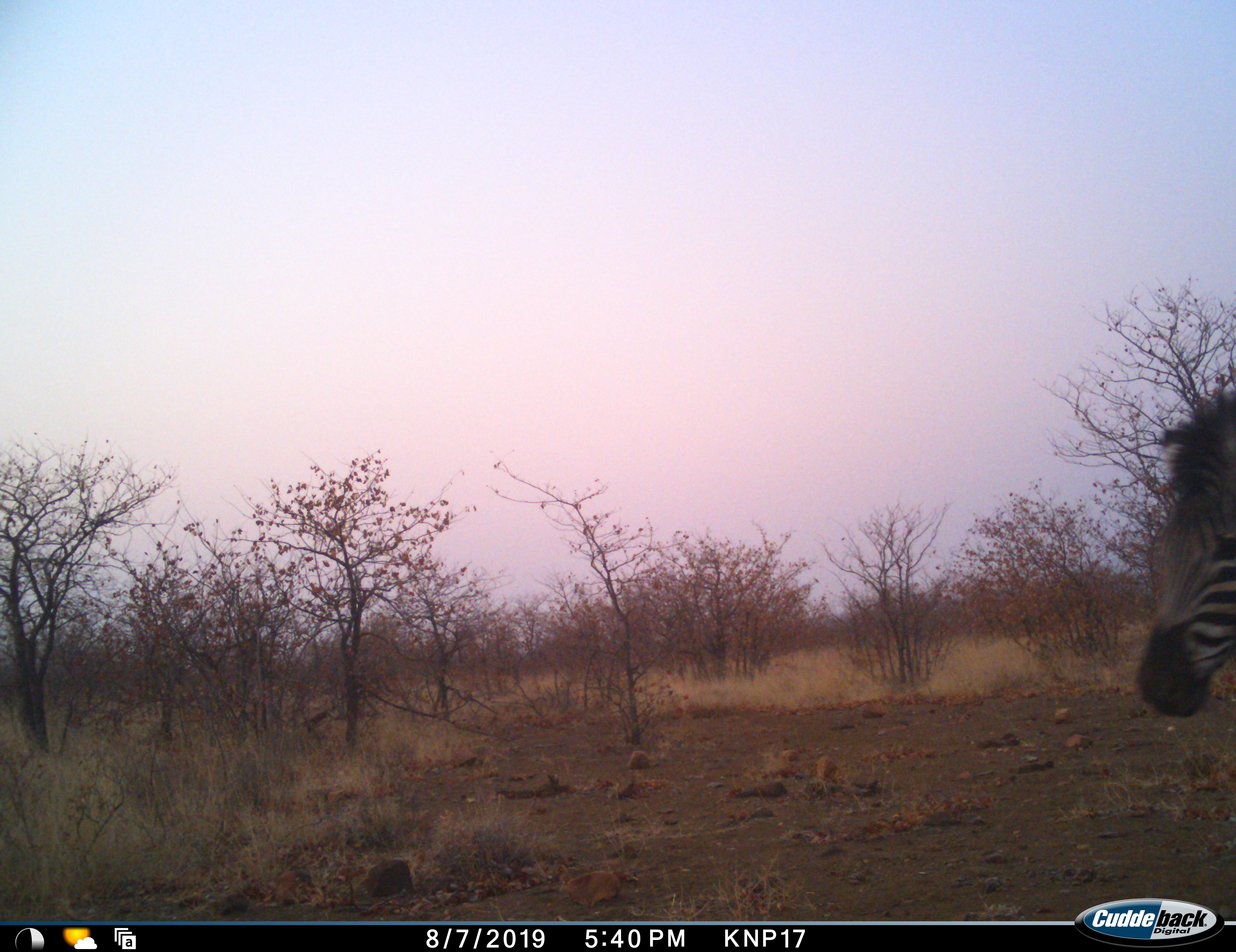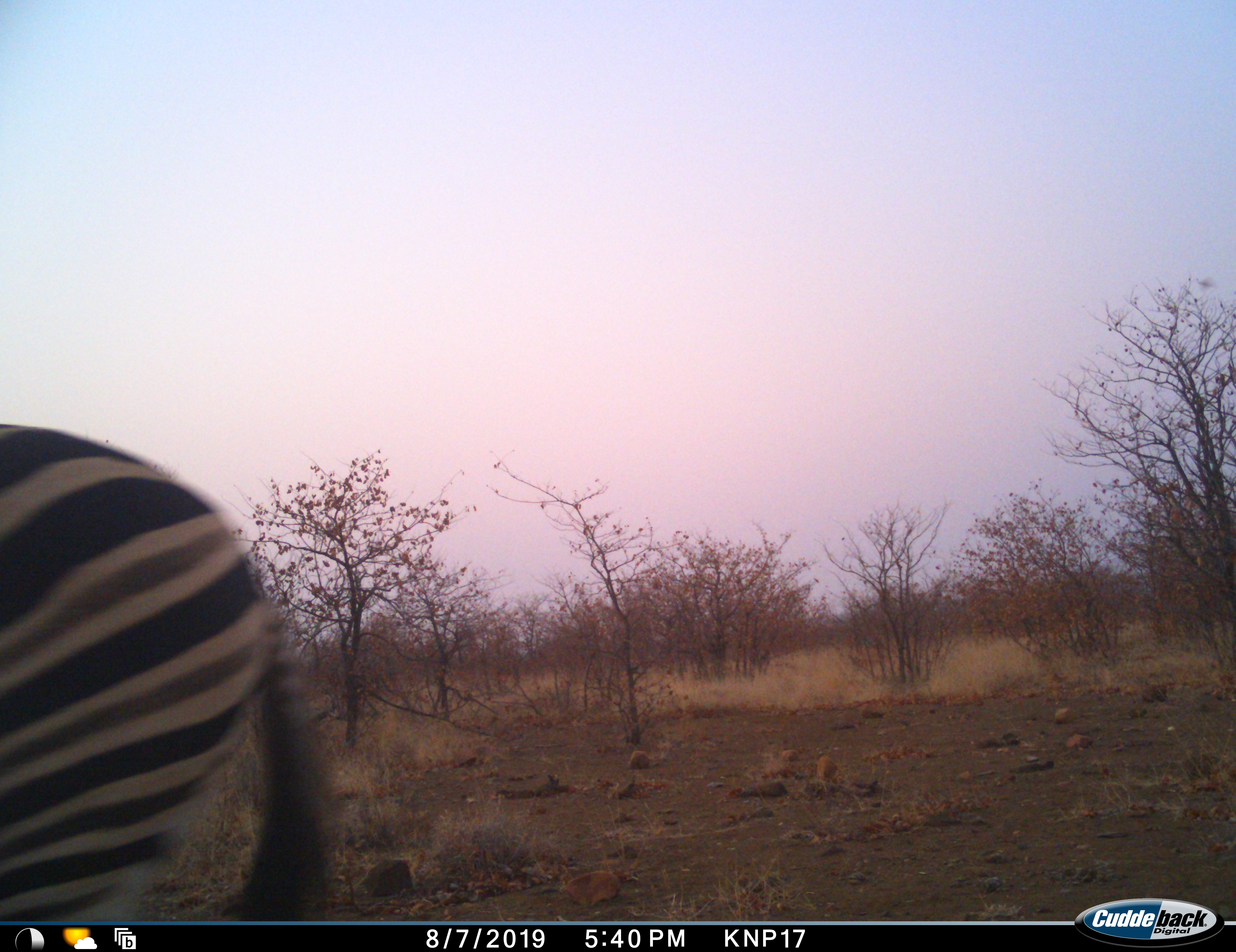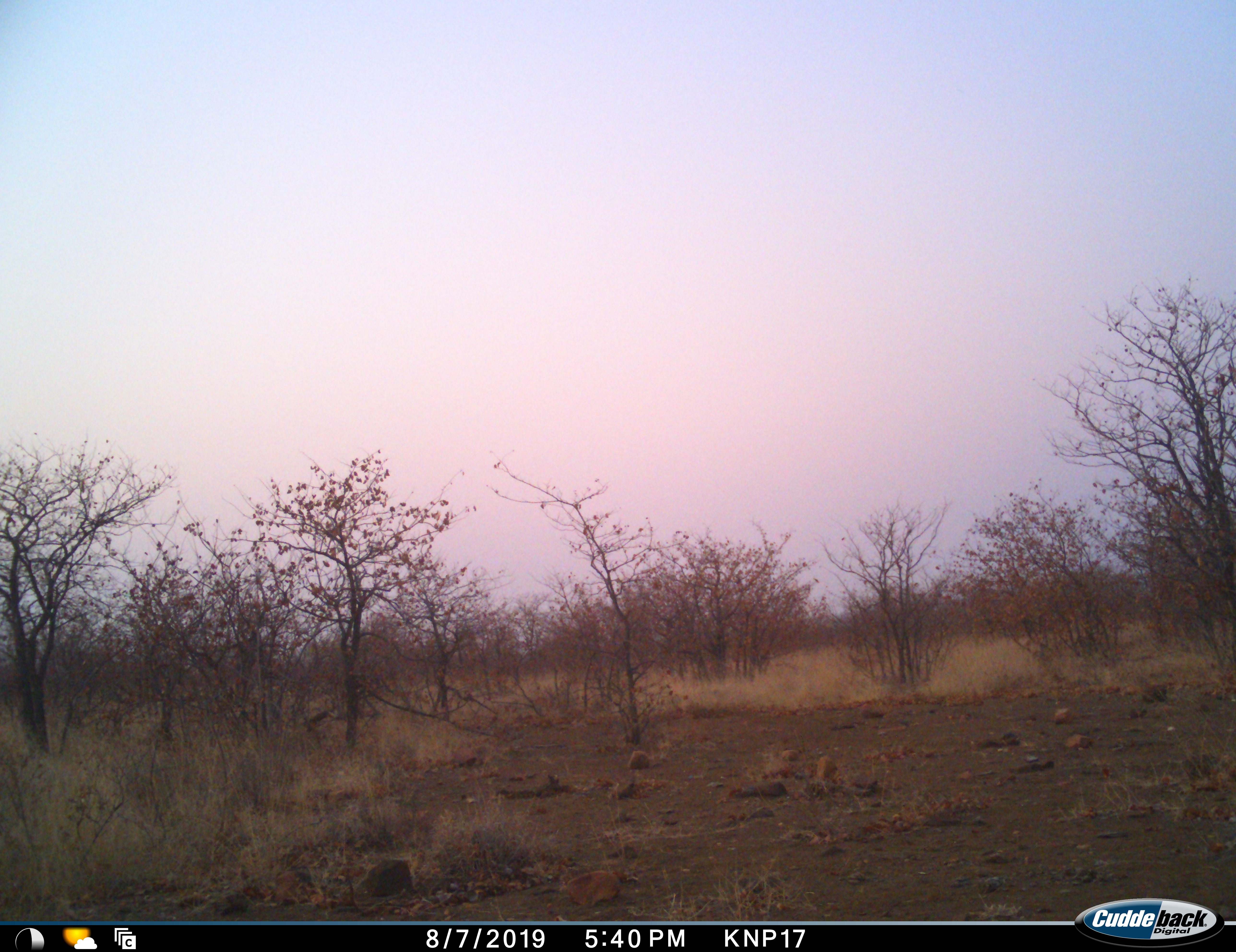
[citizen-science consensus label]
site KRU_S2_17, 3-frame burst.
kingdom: Animalia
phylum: Chordata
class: Mammalia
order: Perissodactyla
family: Equidae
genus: Equus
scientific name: Equus quagga burchellii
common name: burchell's zebra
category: zebraburchells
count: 1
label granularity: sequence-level